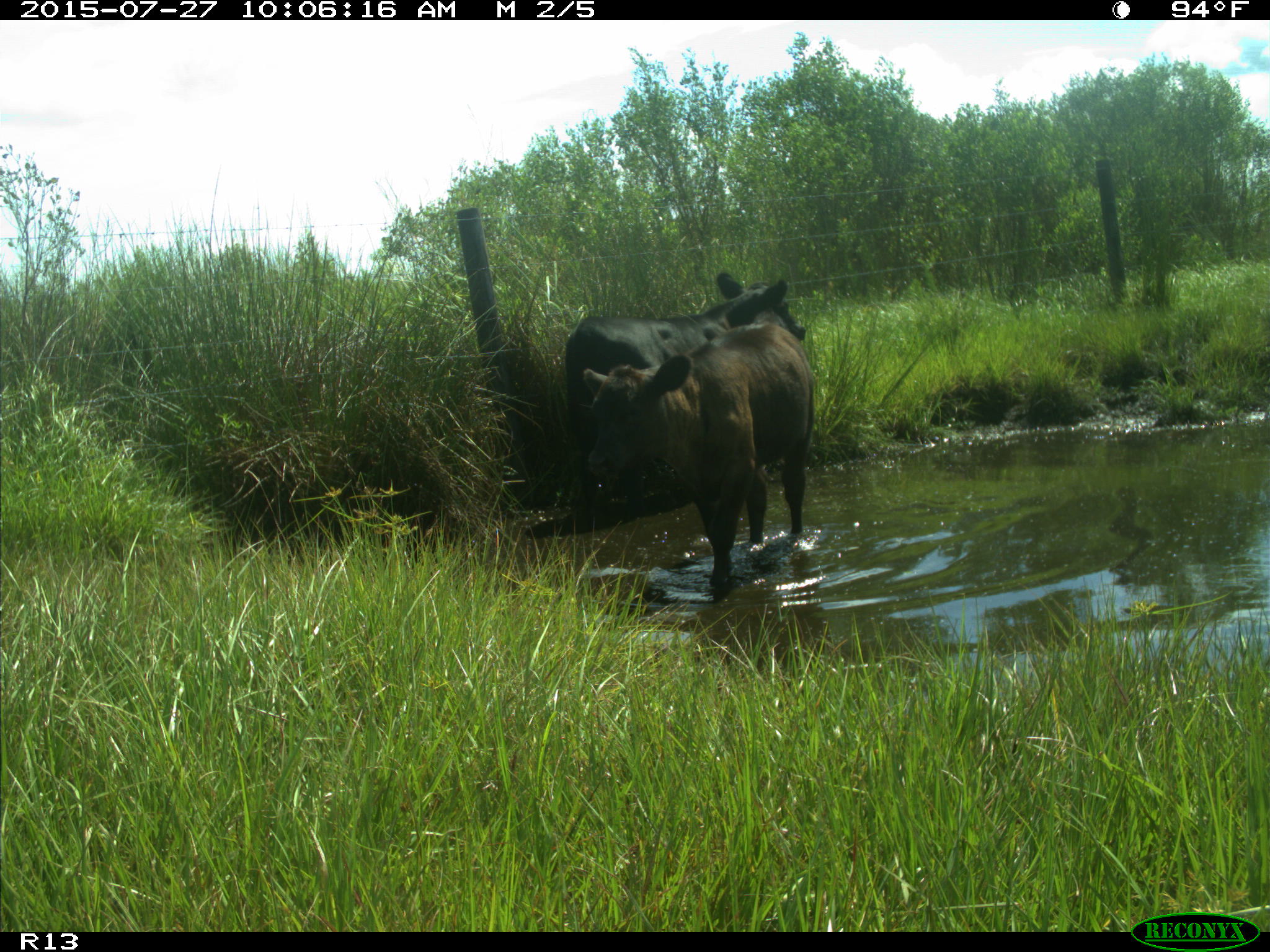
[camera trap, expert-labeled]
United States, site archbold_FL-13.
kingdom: Animalia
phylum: Chordata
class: Mammalia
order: Artiodactyla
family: Bovidae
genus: Bos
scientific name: Bos taurus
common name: domestic cow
Bos taurus (domestic cow).